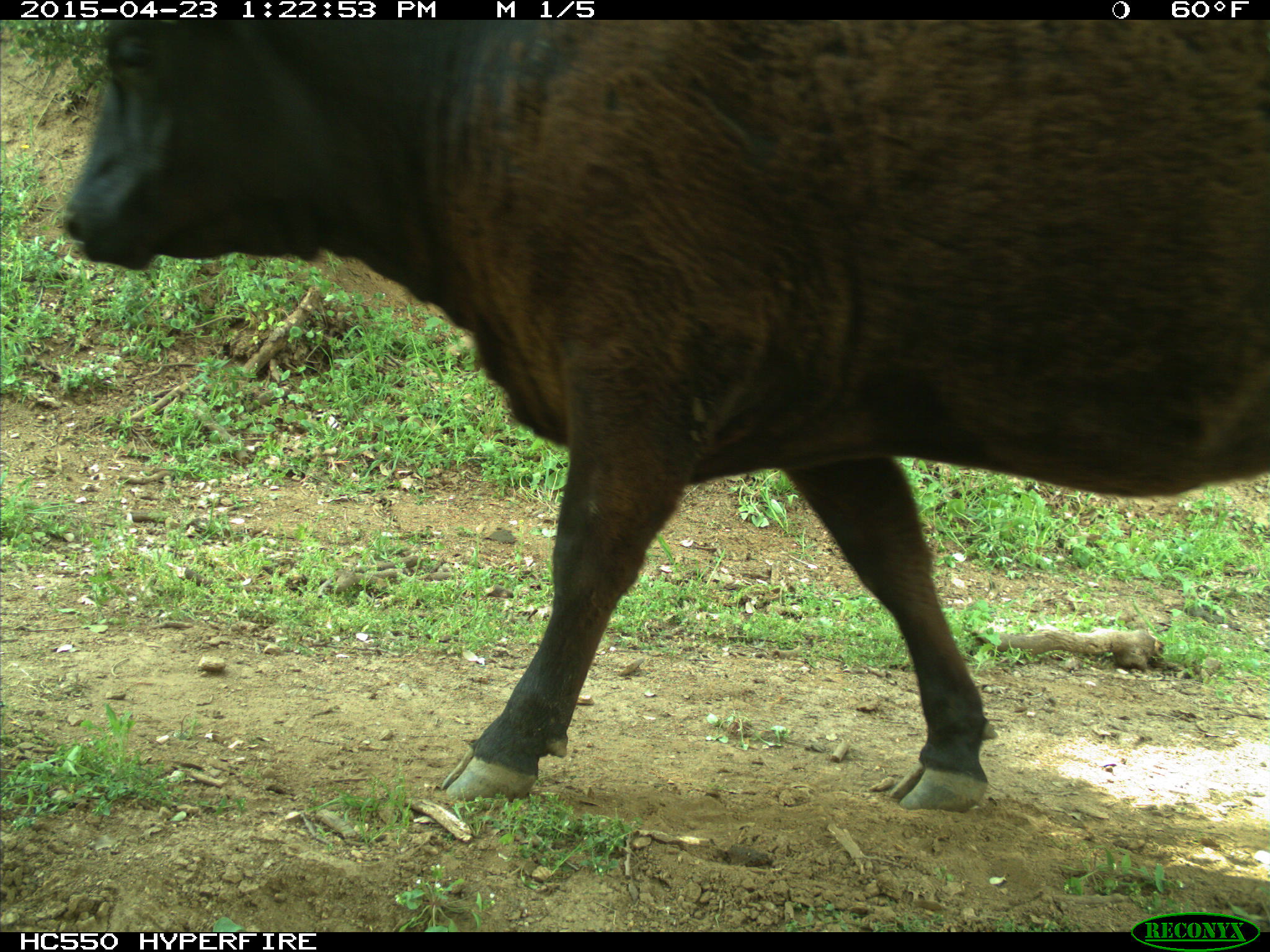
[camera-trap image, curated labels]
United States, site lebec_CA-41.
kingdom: Animalia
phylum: Chordata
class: Mammalia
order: Artiodactyla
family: Bovidae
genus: Bos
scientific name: Bos taurus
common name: domestic cow